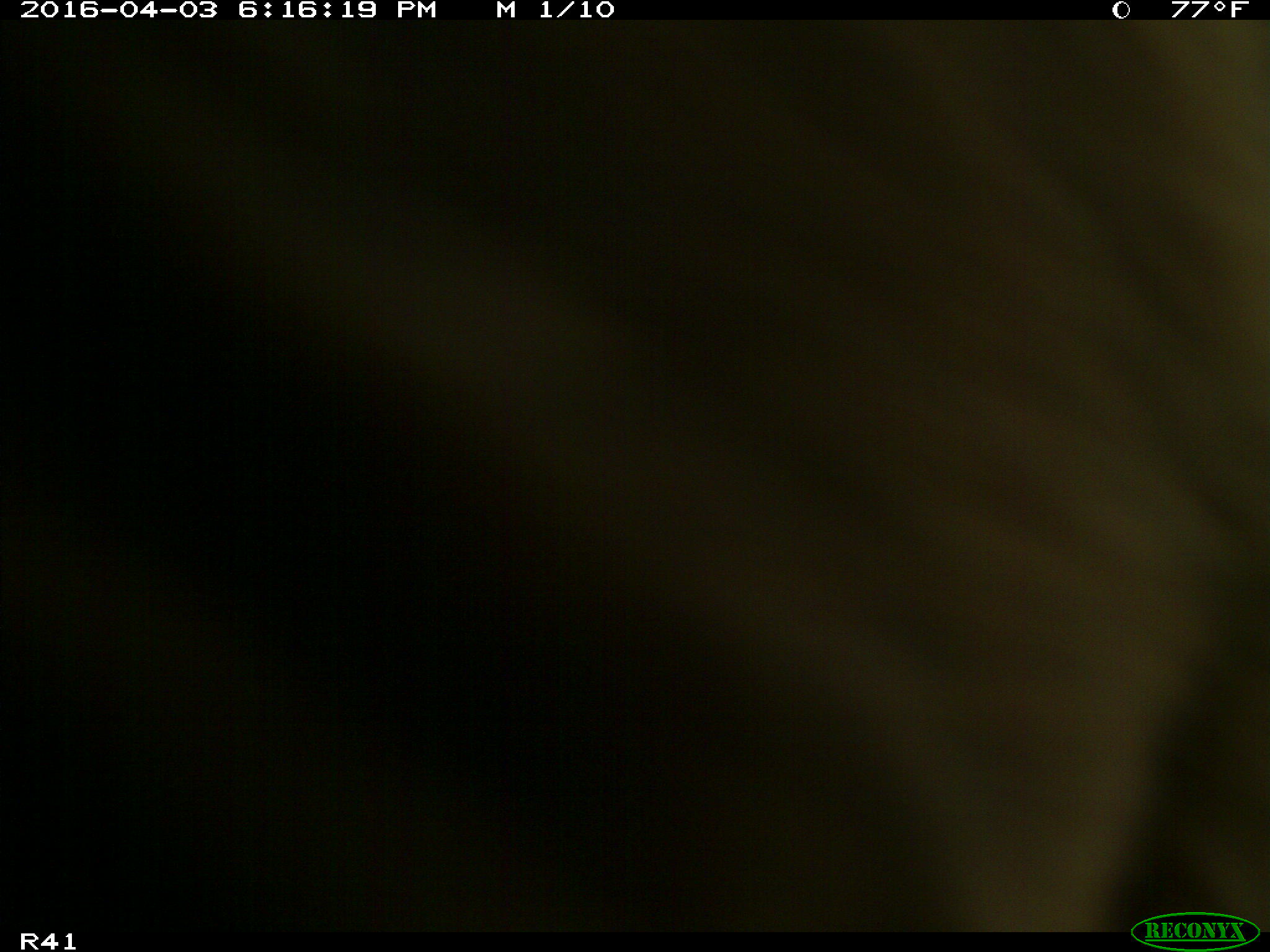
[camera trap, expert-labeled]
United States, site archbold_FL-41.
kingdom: Animalia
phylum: Chordata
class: Mammalia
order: Artiodactyla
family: Bovidae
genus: Bos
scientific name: Bos taurus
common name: domestic cow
Bos taurus (domestic cow).